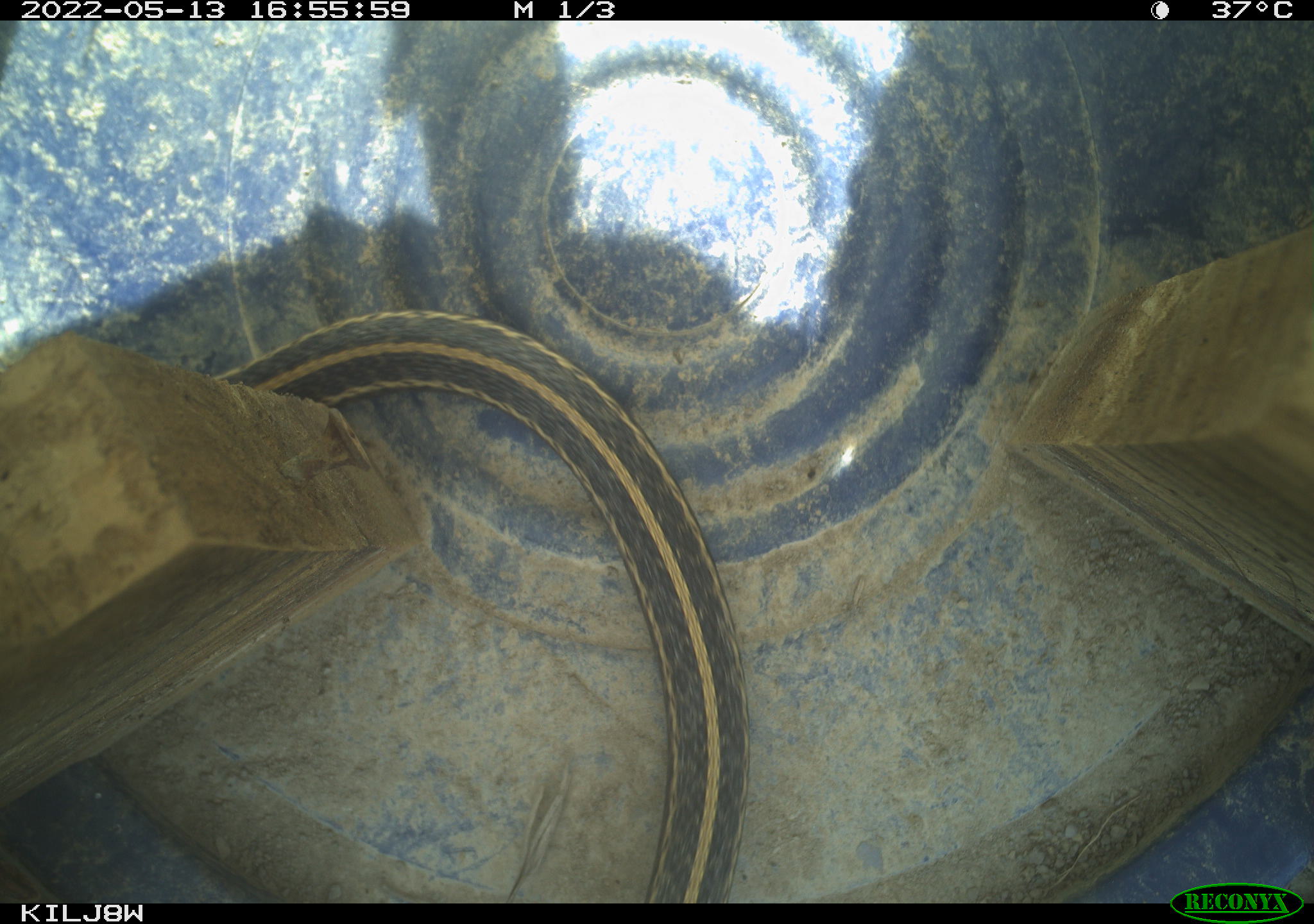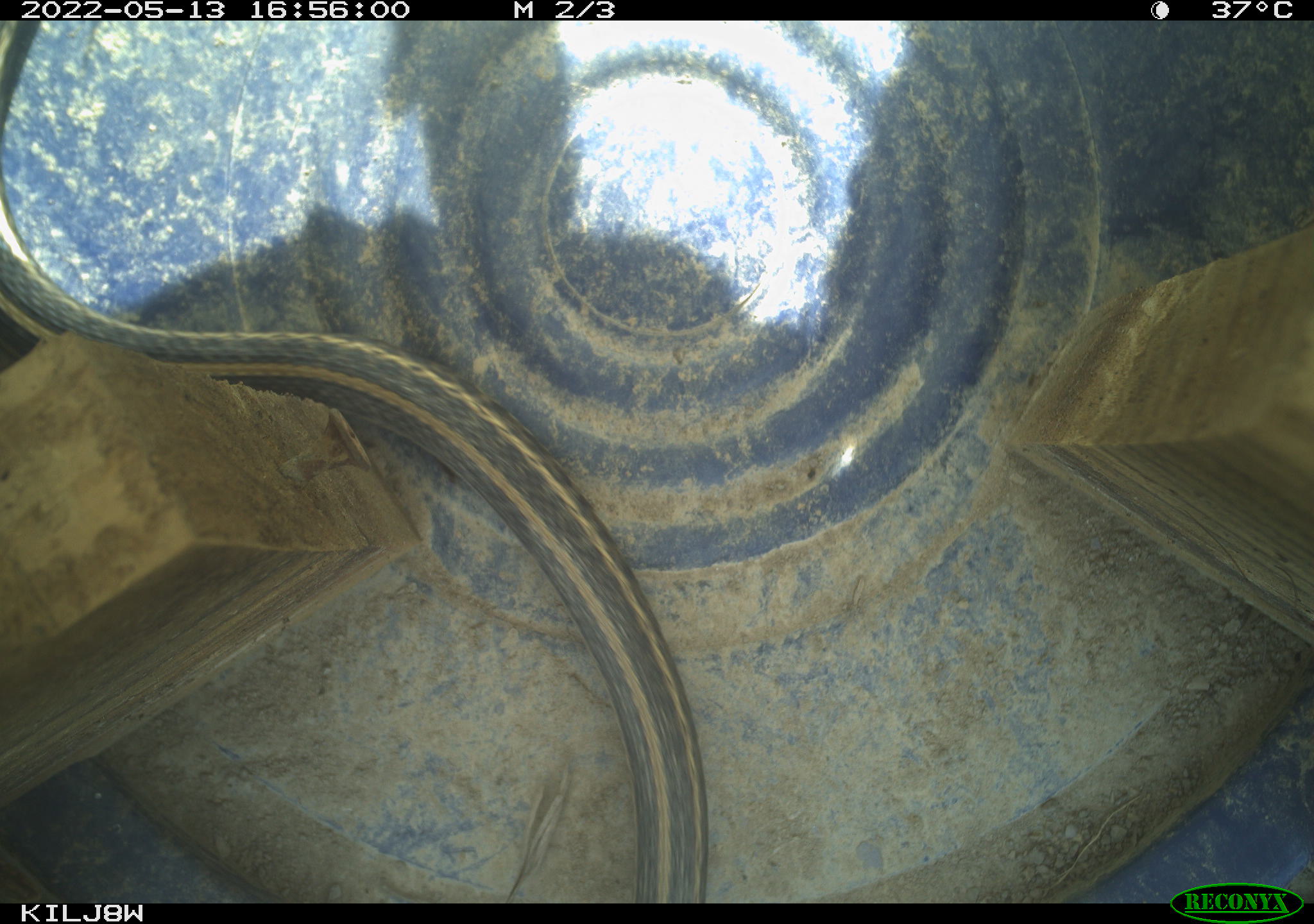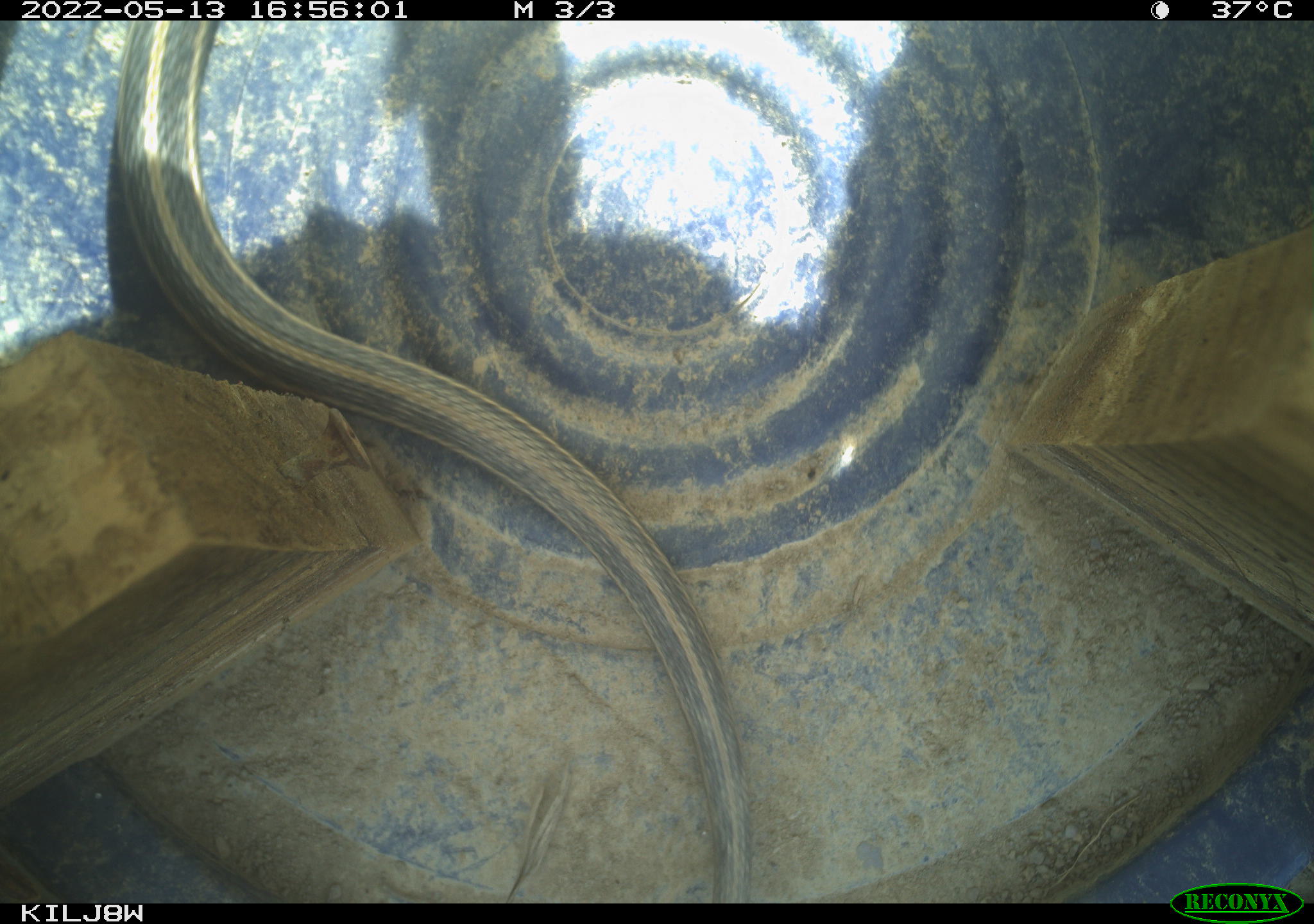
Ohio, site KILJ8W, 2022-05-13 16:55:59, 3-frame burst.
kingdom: Animalia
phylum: Chordata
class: Reptilia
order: Squamata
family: Colubridae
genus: Thamnophis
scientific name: Thamnophis sirtalis sirtalis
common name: eastern gartersnake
Eastern gartersnake (Thamnophis sirtalis sirtalis).